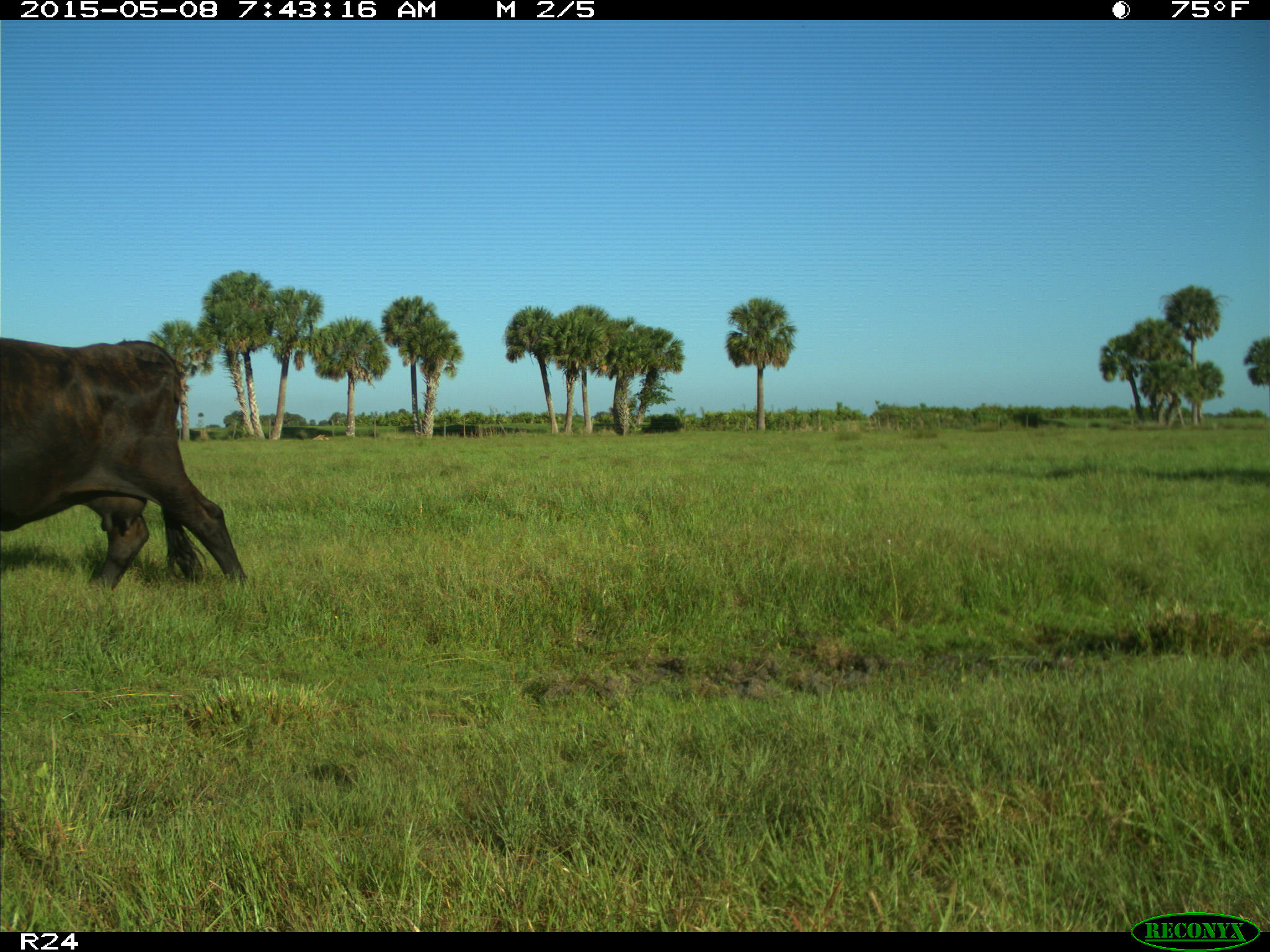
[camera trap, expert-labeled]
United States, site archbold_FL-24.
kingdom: Animalia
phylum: Chordata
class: Mammalia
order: Artiodactyla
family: Bovidae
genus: Bos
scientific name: Bos taurus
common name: domestic cow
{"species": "Bos taurus (domestic cow)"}